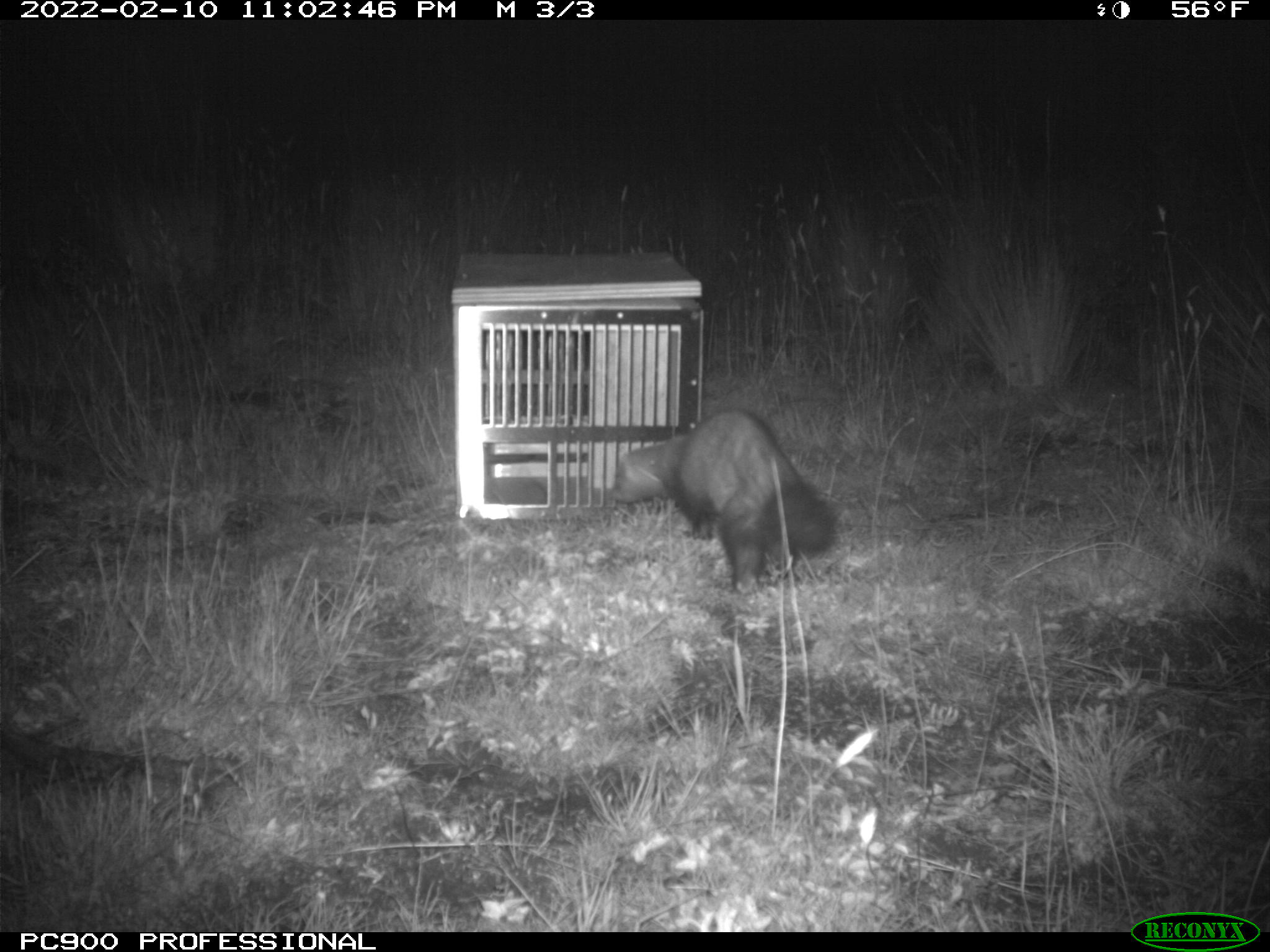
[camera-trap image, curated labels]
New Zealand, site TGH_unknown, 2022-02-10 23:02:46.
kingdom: Animalia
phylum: Chordata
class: Mammalia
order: Carnivora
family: Mustelidae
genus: Mustela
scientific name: Mustela furo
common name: ferret